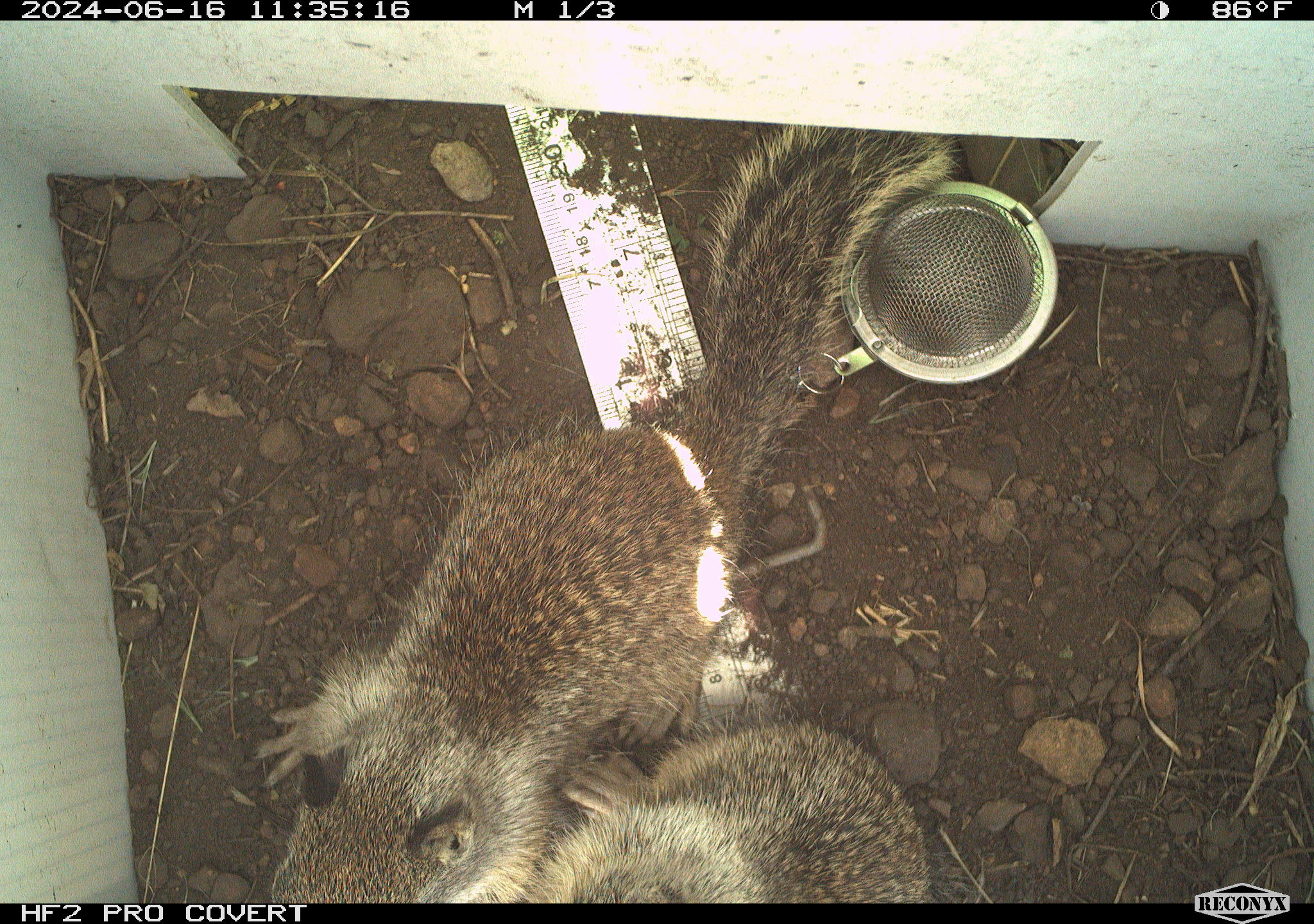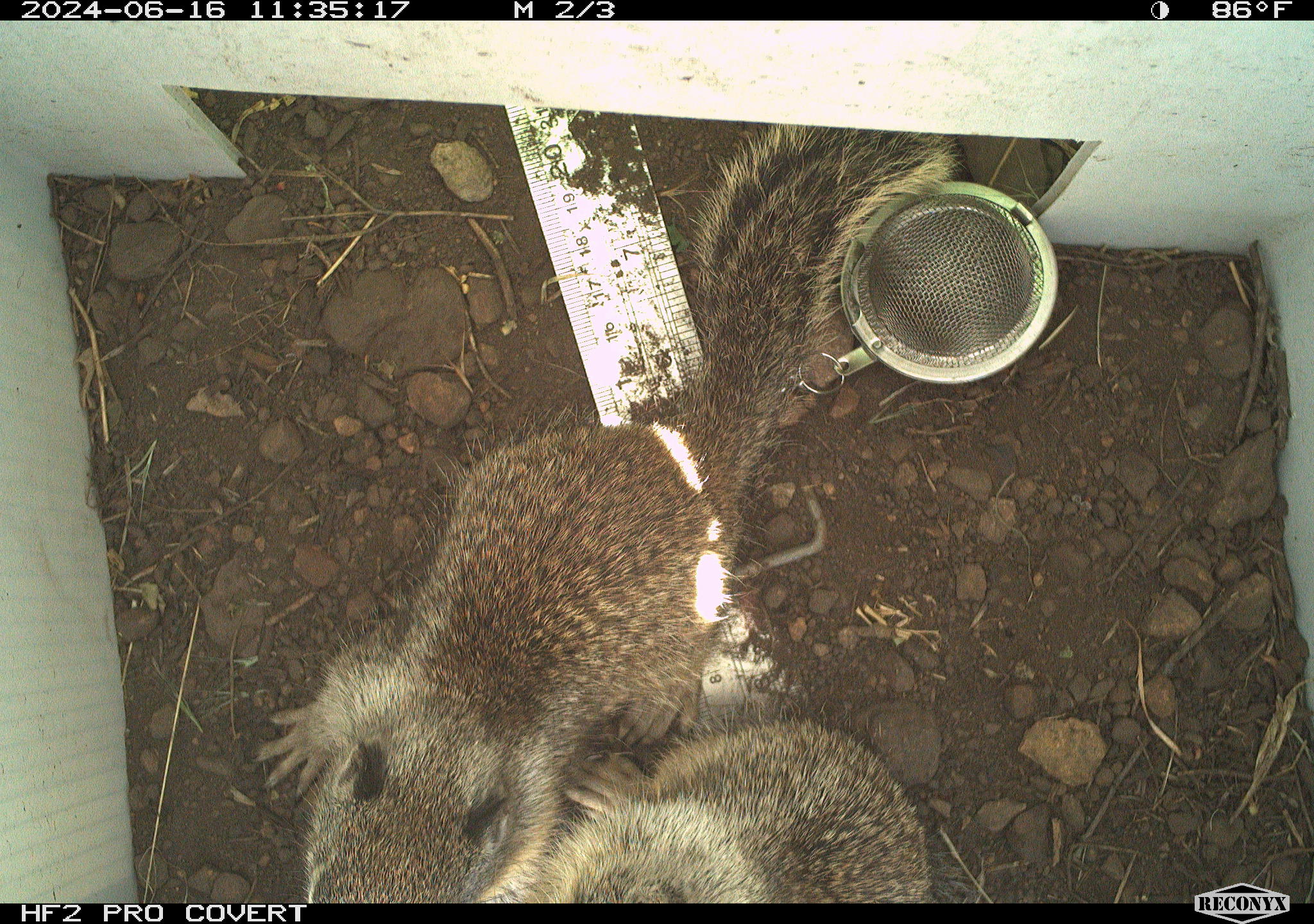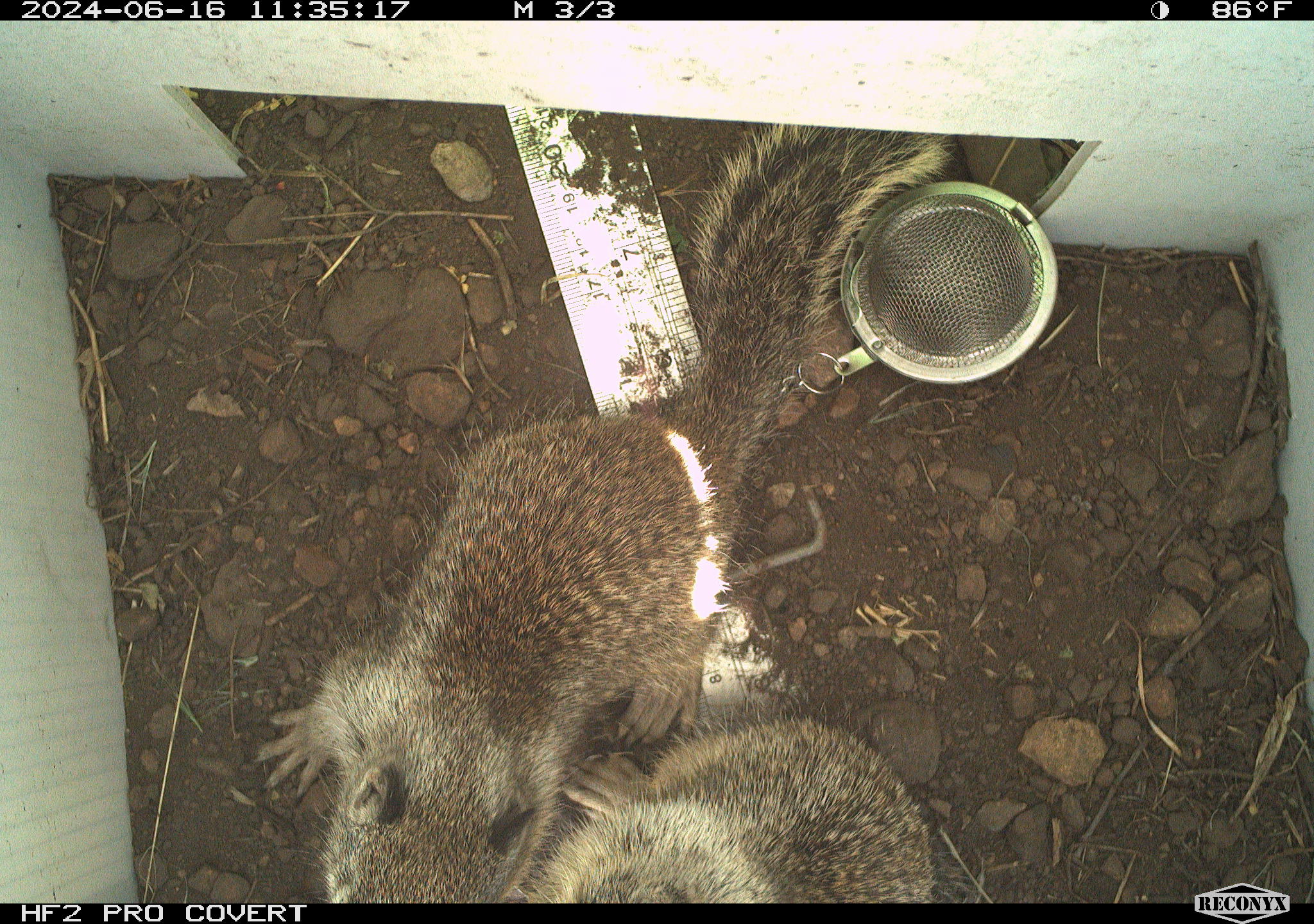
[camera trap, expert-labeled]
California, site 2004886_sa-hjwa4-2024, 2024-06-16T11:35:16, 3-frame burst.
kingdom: Animalia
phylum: Chordata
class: Mammalia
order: Rodentia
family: Sciuridae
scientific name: Sciuridae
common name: squirrels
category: sciuridae family